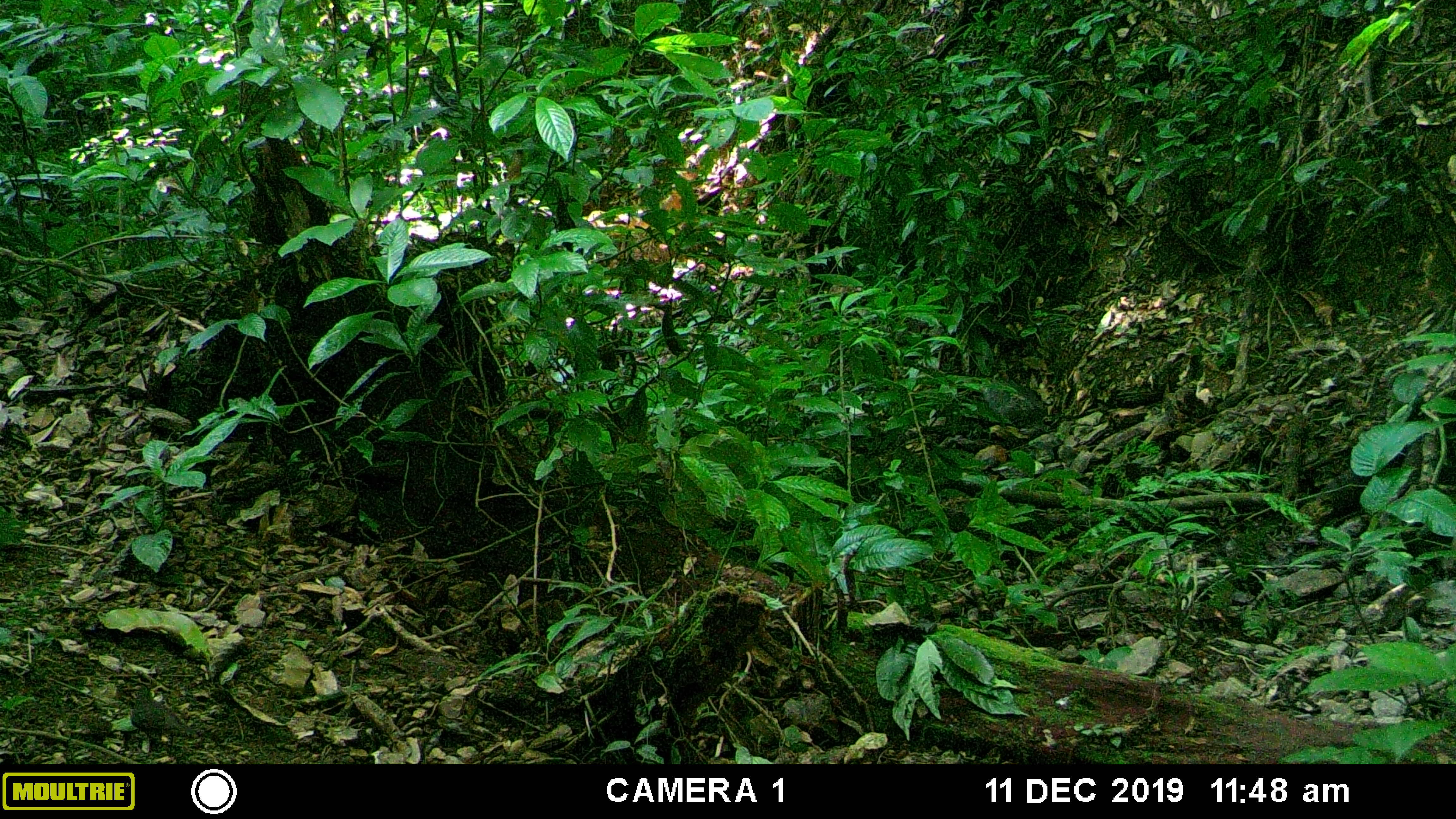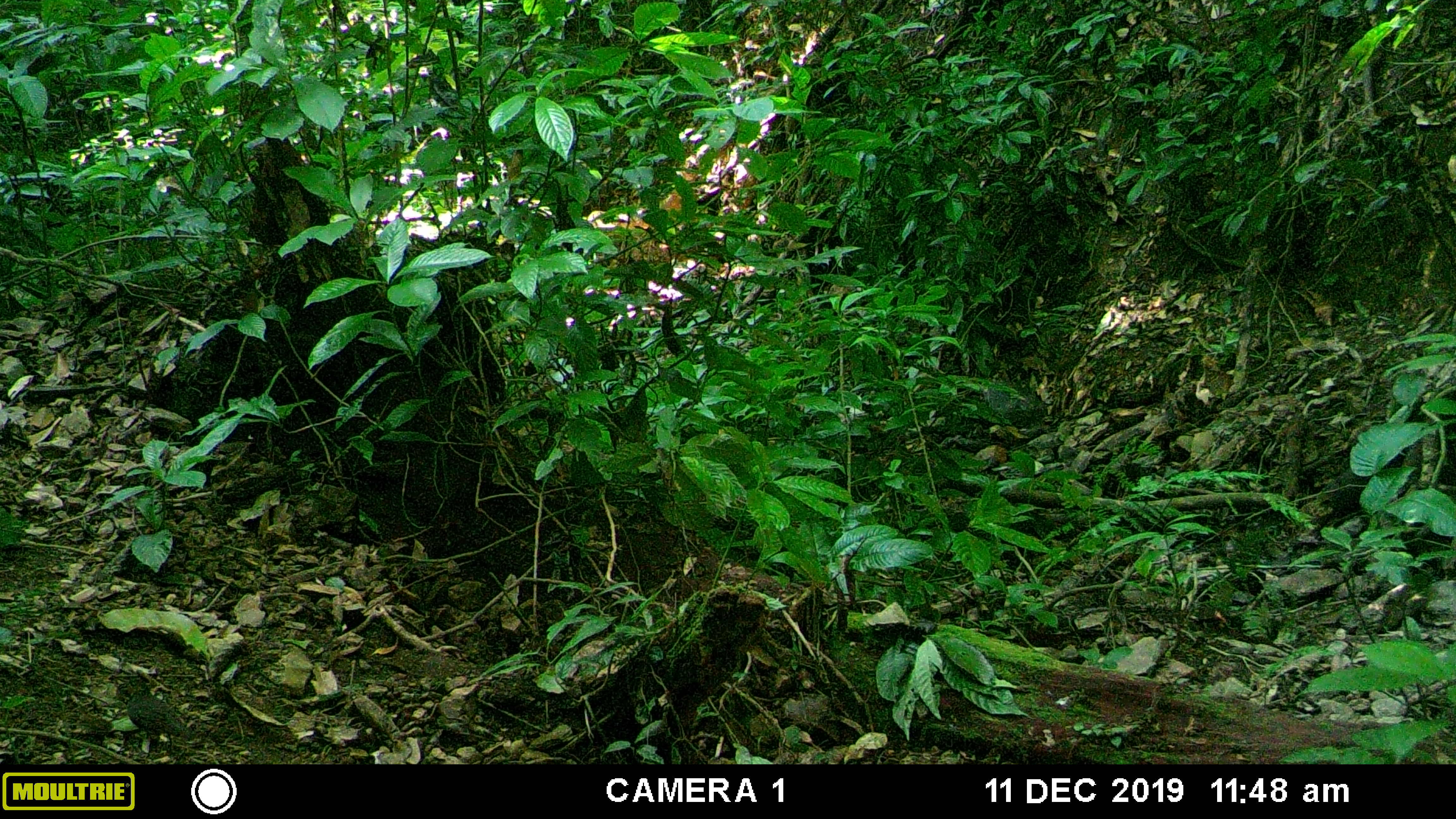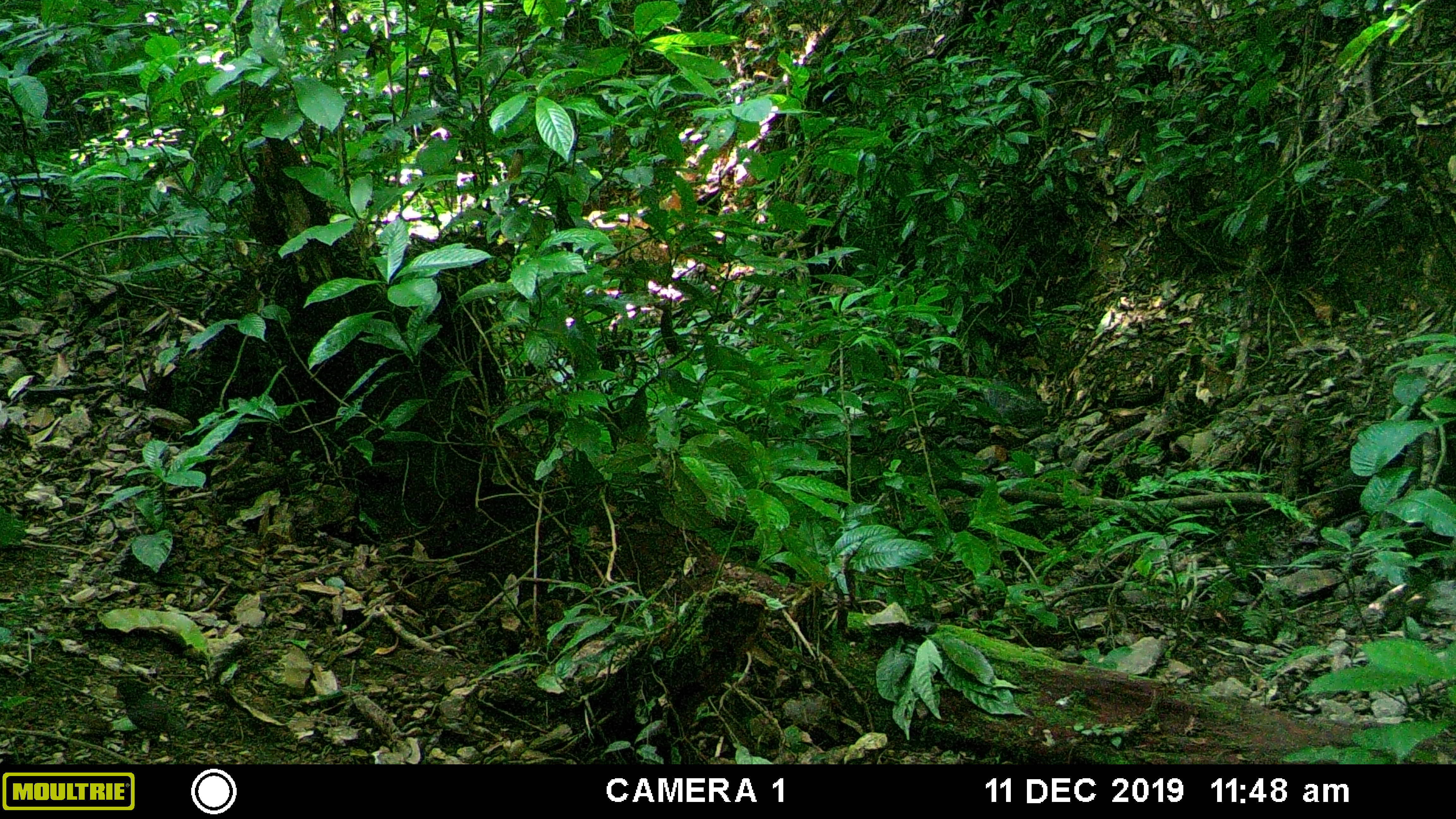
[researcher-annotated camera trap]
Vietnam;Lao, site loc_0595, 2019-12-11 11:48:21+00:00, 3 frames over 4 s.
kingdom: Animalia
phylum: Chordata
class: Aves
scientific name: Aves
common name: bird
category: unidentified bird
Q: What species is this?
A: Unidentified bird (bird) (Aves).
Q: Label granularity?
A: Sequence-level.